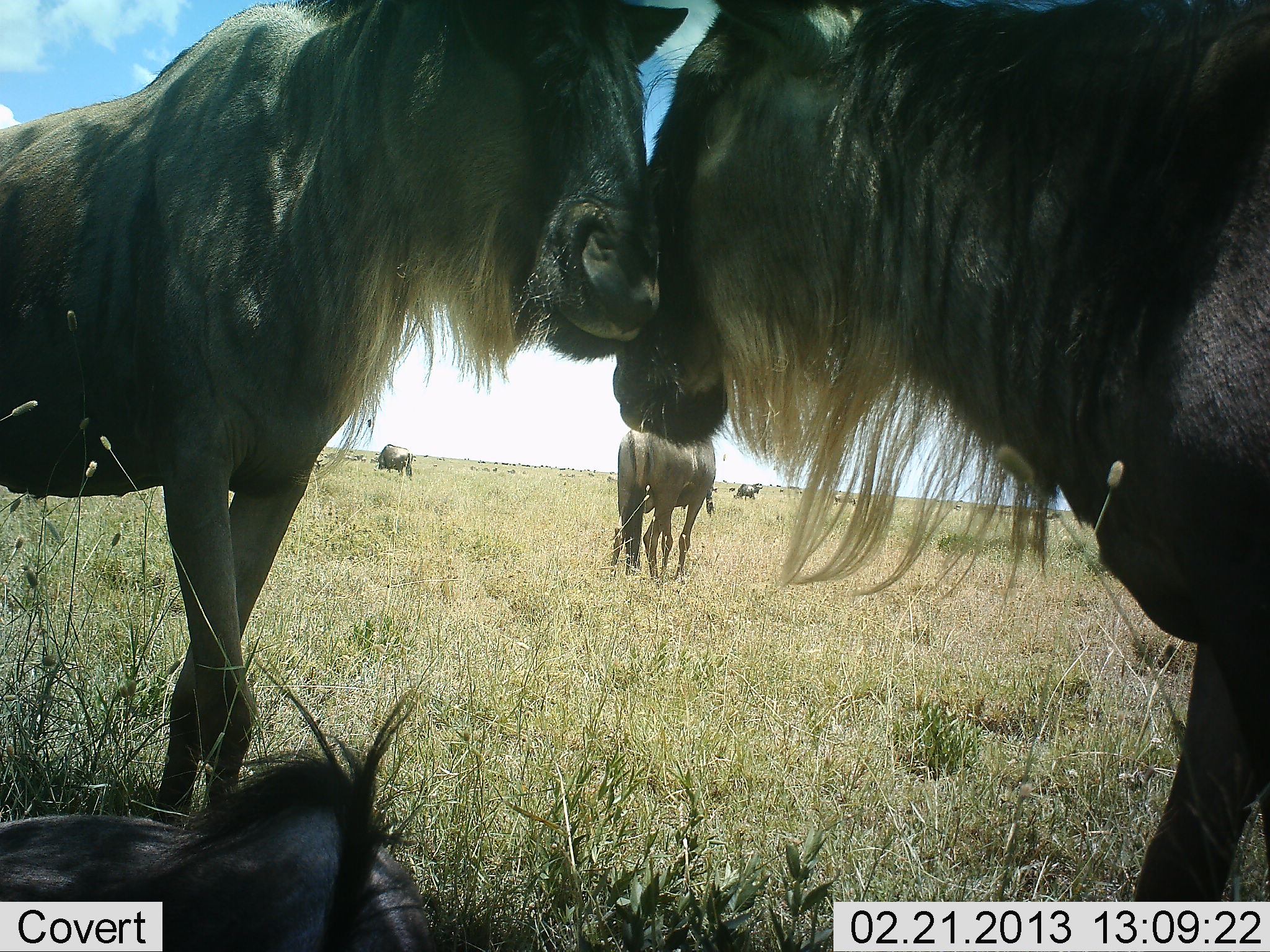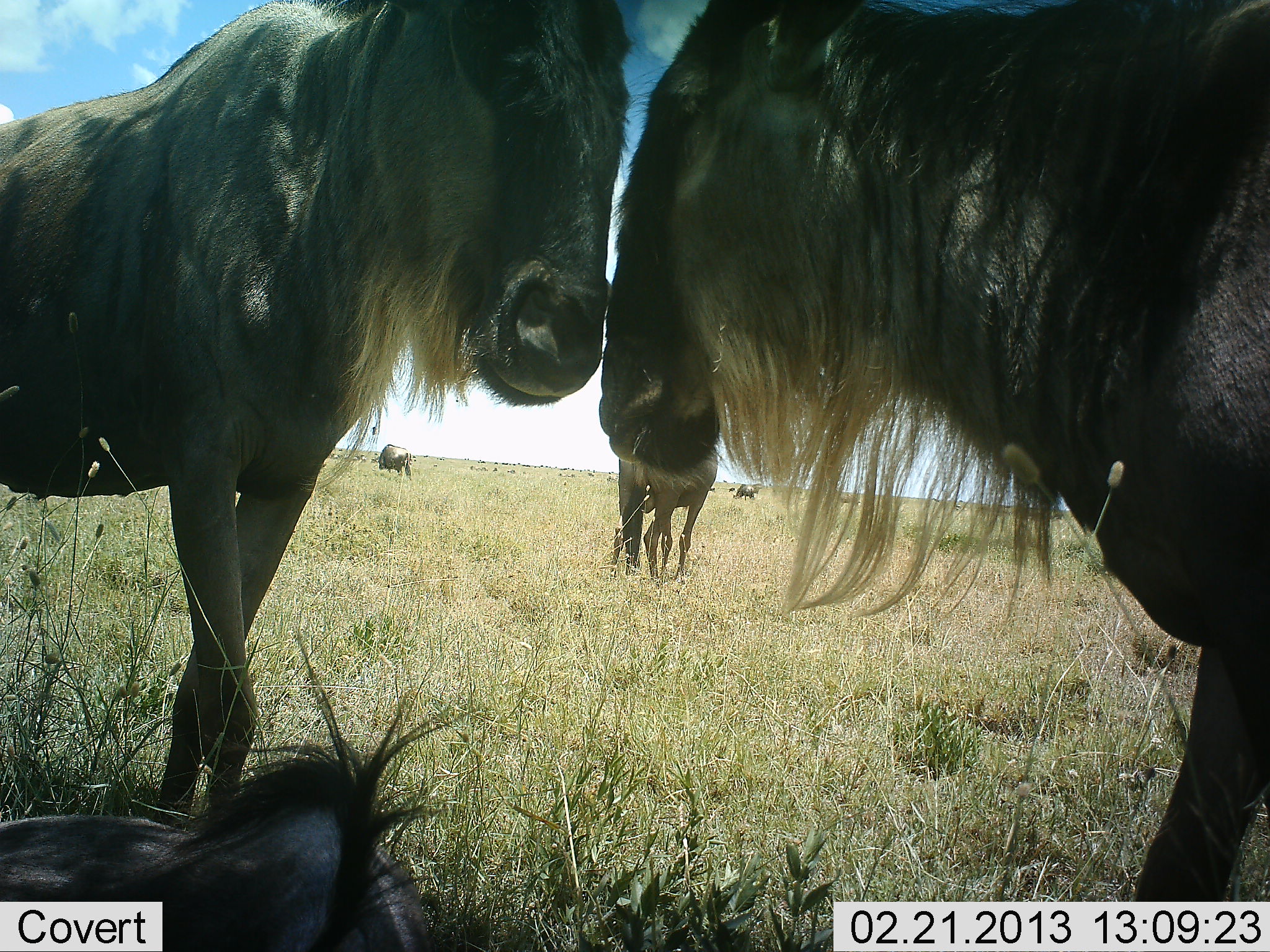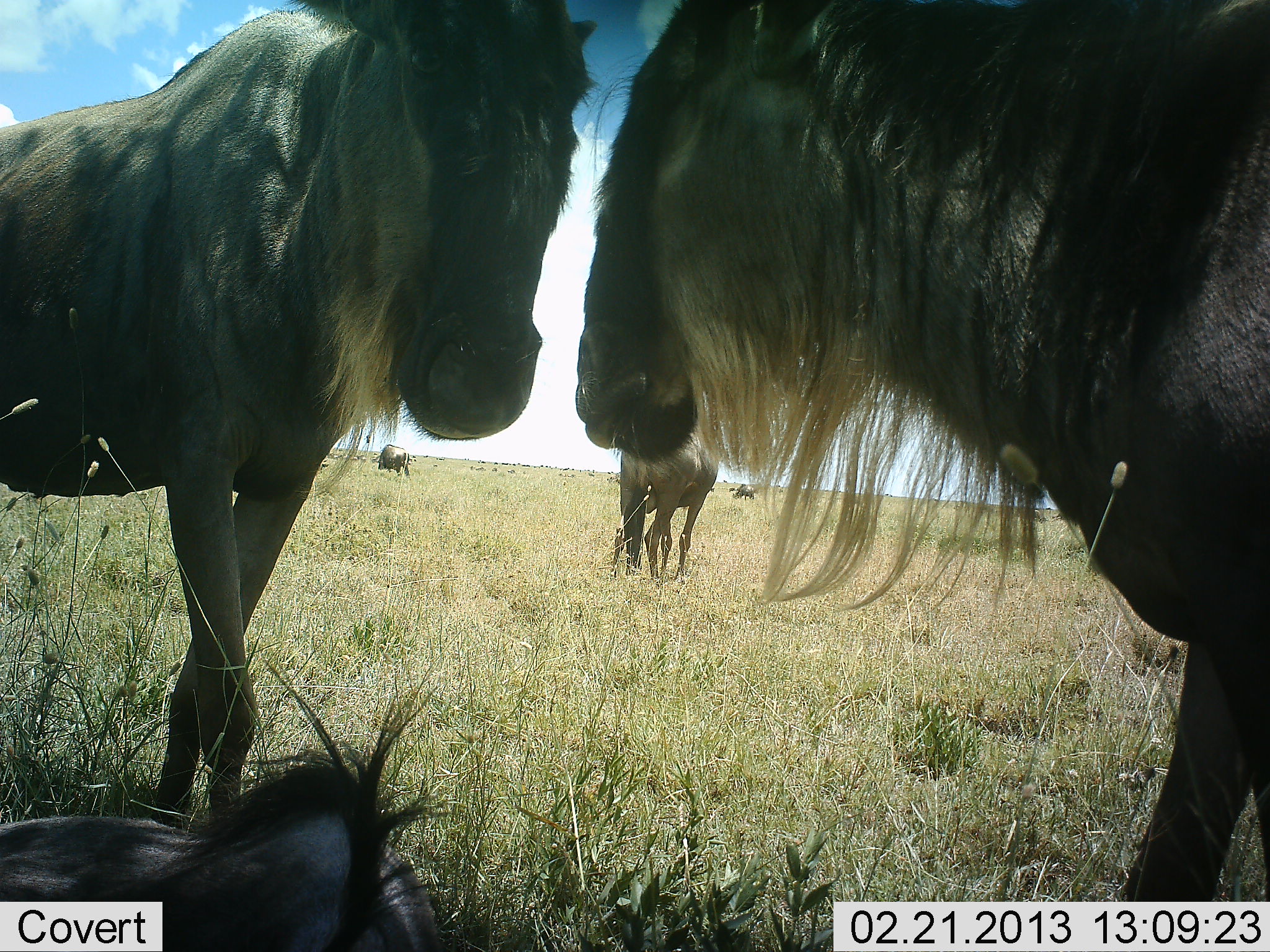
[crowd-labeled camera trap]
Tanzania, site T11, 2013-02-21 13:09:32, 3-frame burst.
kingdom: Animalia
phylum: Chordata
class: Mammalia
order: Artiodactyla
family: Bovidae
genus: Connochaetes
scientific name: Connochaetes taurinus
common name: blue wildebeest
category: wildebeest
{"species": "wildebeest (blue wildebeest) (Connochaetes taurinus)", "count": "6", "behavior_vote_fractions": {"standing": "80%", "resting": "68%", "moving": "14%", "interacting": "55%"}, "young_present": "18%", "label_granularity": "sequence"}